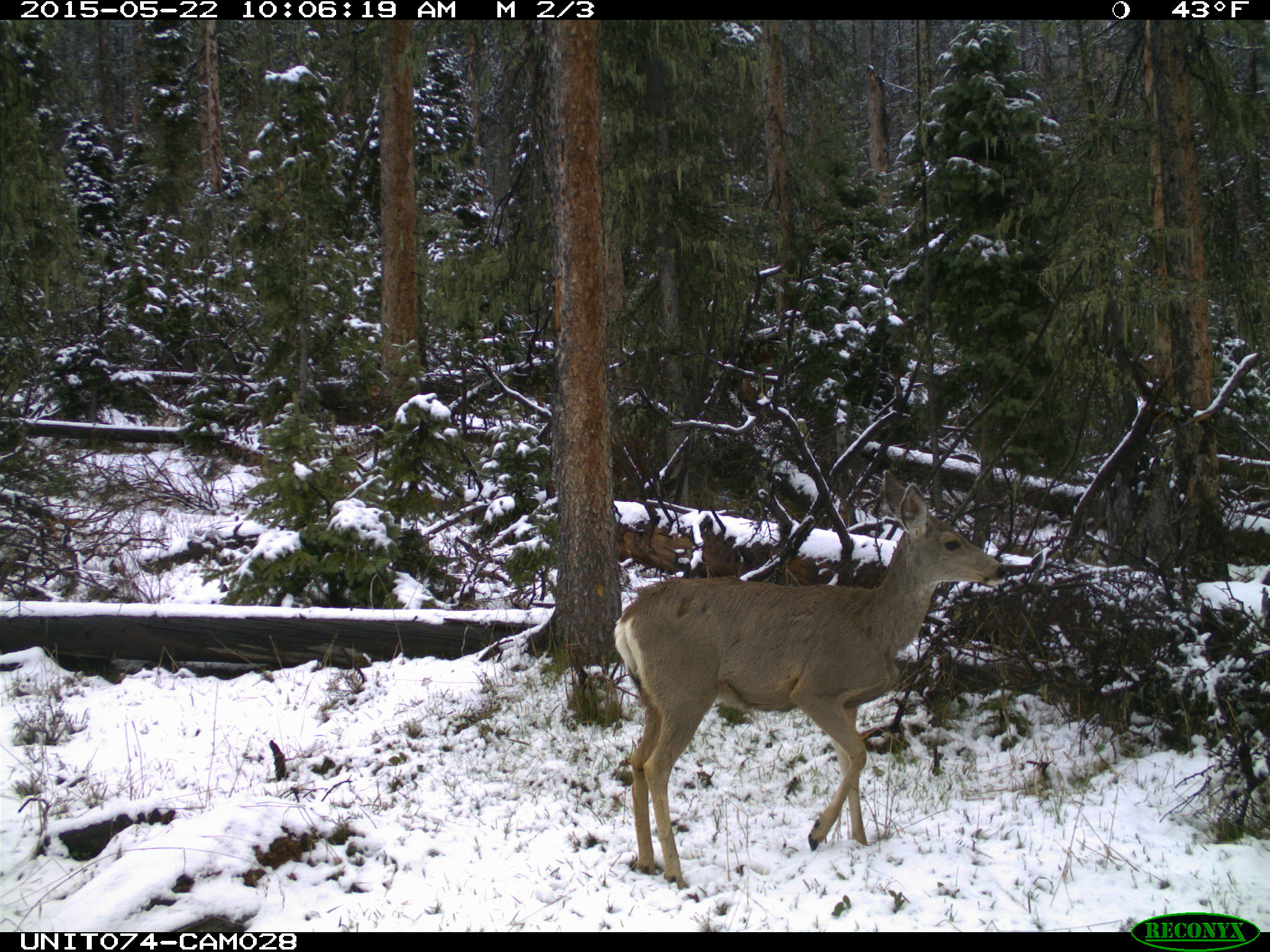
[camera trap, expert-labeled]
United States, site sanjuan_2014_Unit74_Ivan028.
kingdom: Animalia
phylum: Chordata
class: Mammalia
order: Artiodactyla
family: Cervidae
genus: Odocoileus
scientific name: Odocoileus hemionus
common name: mule deer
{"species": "Odocoileus hemionus (mule deer)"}